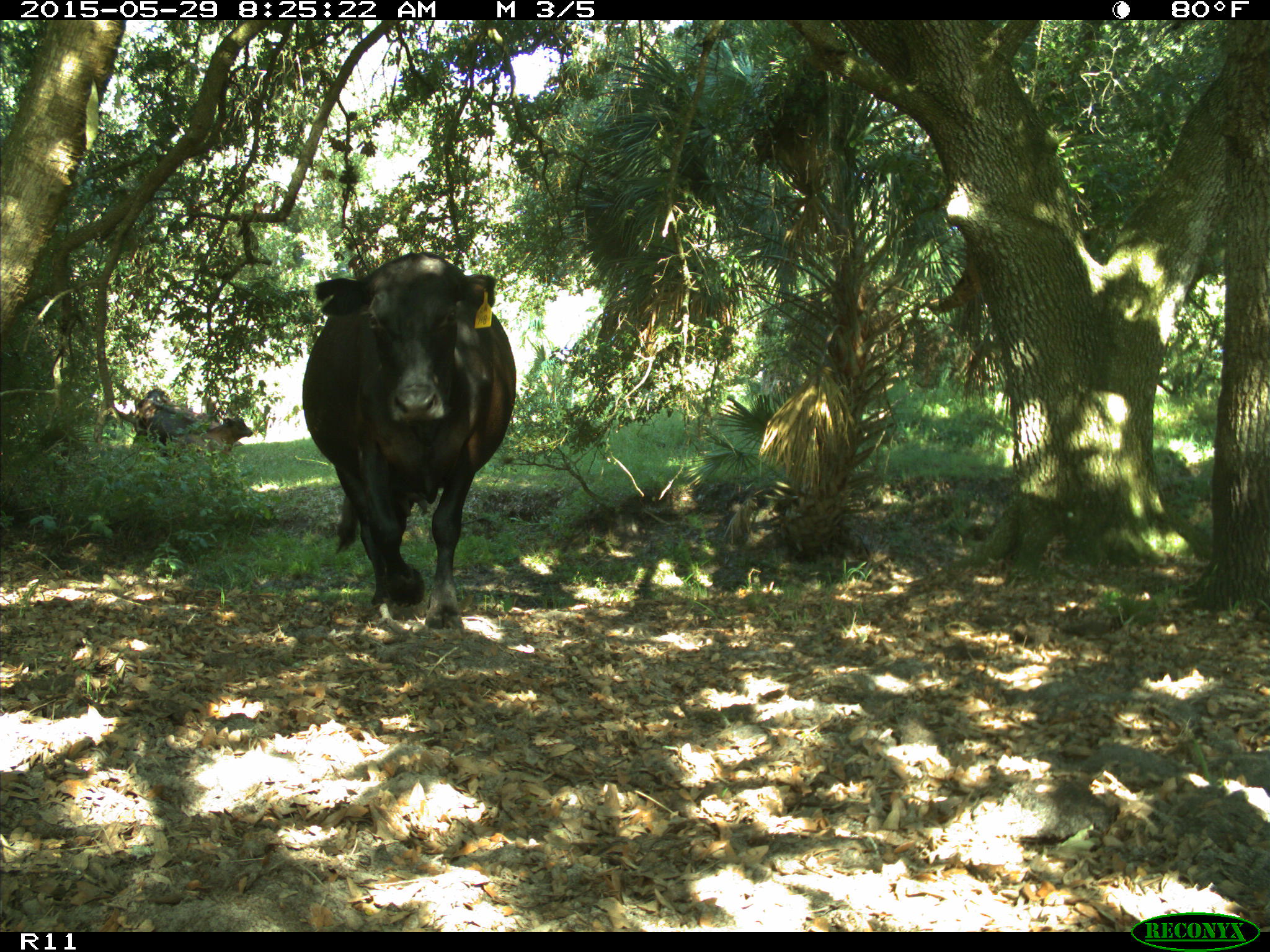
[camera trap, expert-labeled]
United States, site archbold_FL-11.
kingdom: Animalia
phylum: Chordata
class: Mammalia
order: Artiodactyla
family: Bovidae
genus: Bos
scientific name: Bos taurus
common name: domestic cow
Bos taurus (domestic cow).